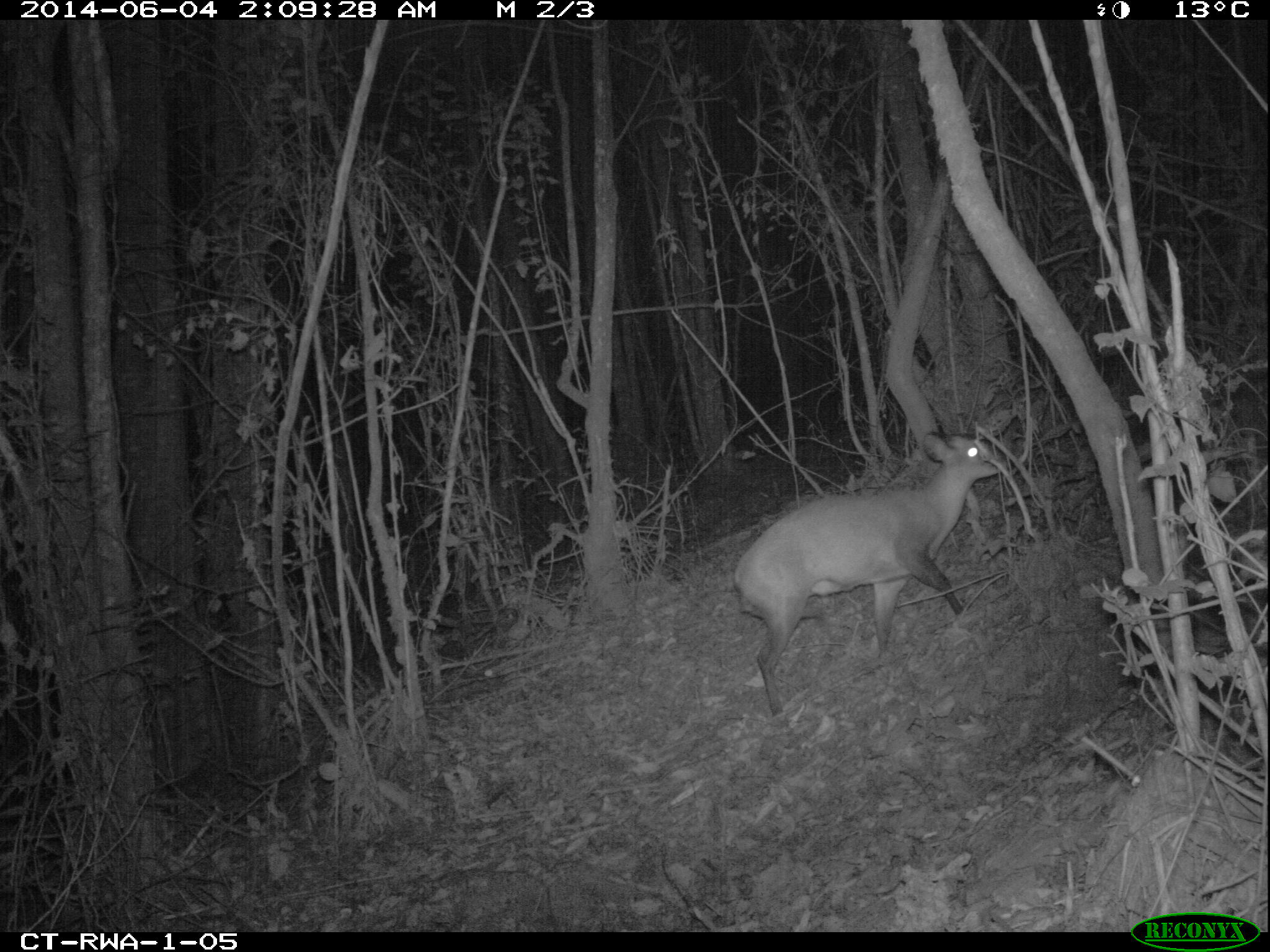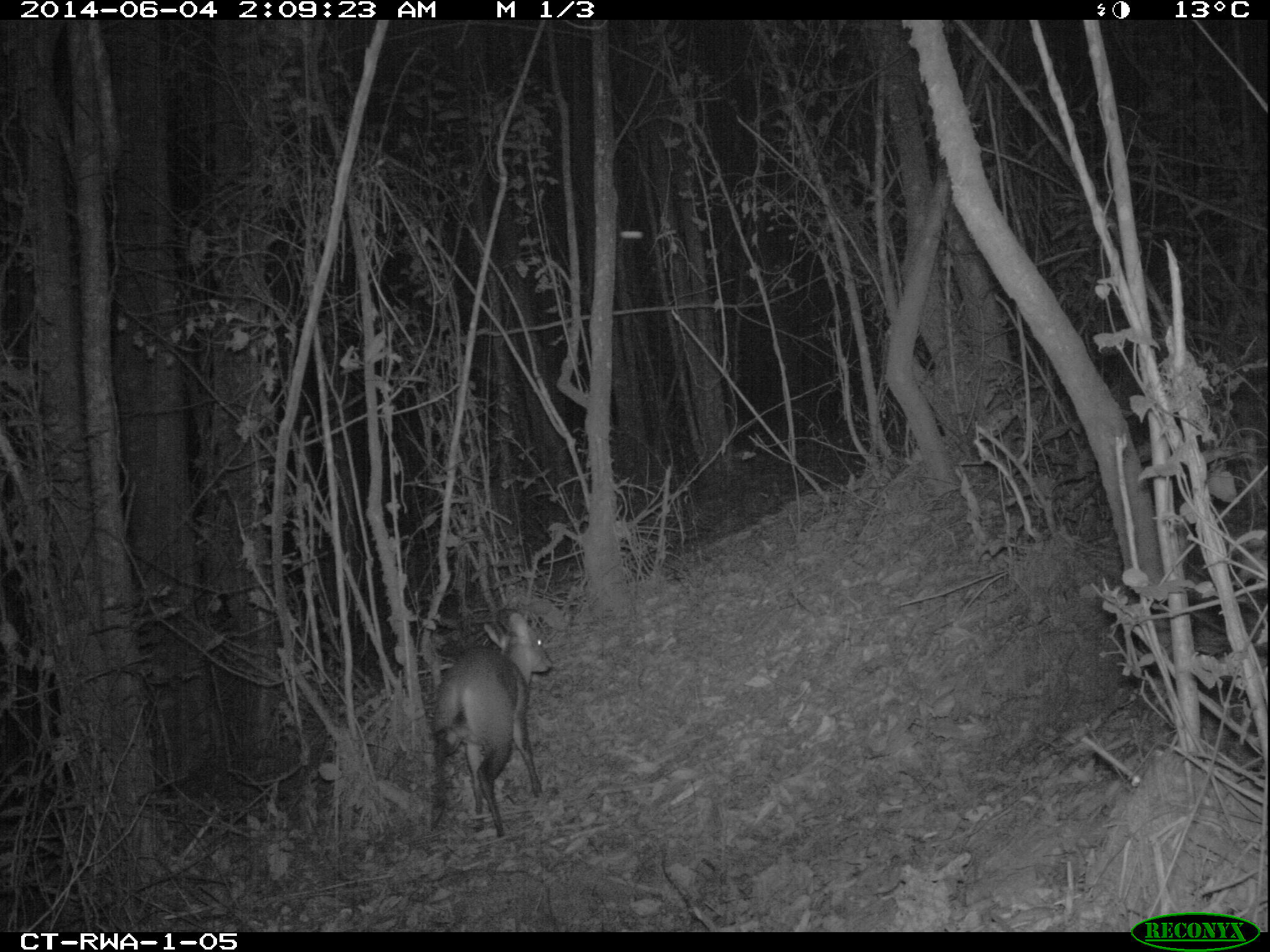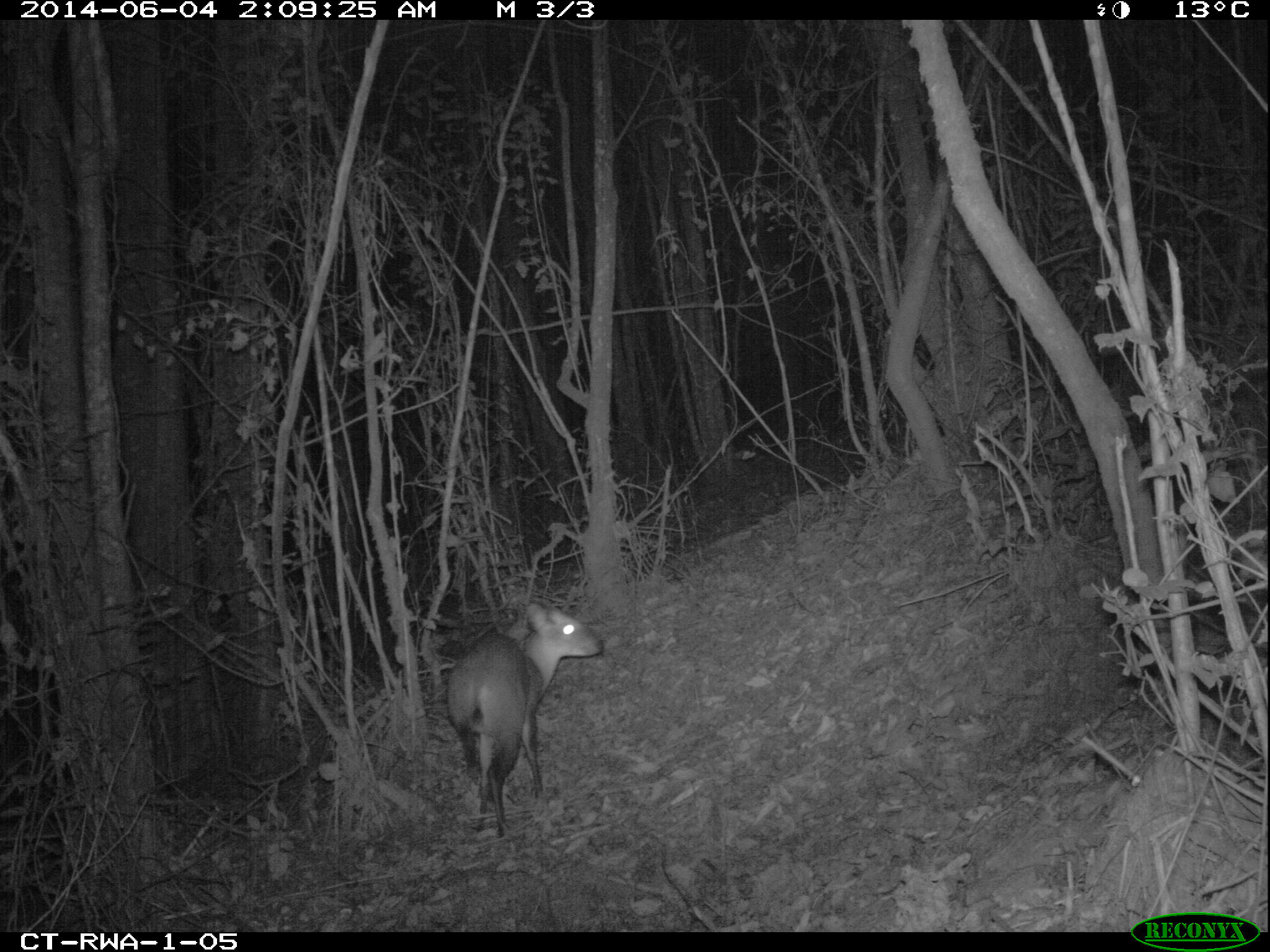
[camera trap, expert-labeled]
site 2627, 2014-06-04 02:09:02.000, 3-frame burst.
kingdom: Animalia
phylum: Chordata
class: Mammalia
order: Artiodactyla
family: Bovidae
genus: Cephalophus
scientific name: Cephalophus nigrifrons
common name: black-fronted duiker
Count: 1.